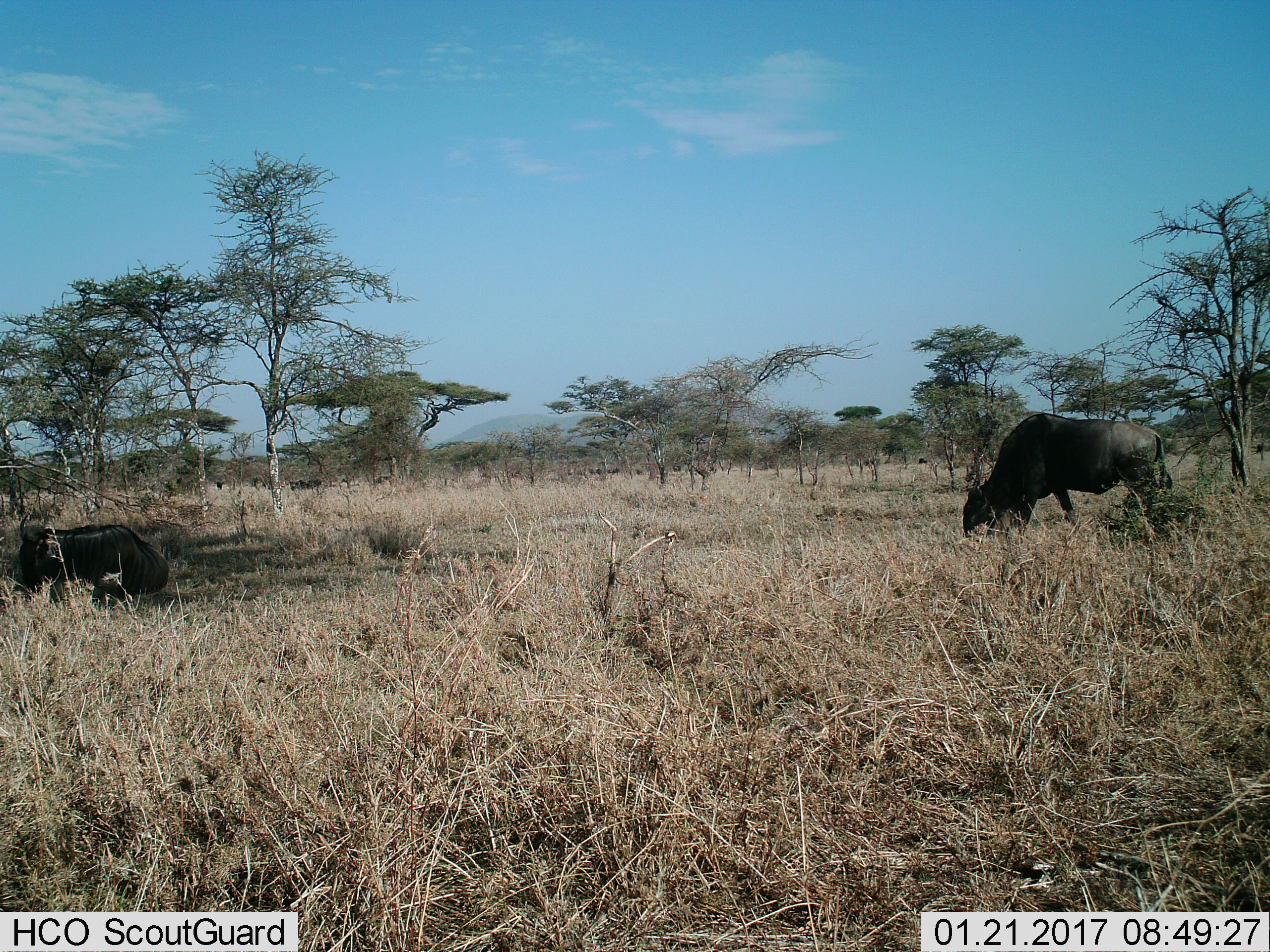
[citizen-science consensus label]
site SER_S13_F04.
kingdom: Animalia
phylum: Chordata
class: Mammalia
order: Artiodactyla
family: Bovidae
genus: Connochaetes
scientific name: Connochaetes taurinus taurinus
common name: blue wildebeest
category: wildebeestblue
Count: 6.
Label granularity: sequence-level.